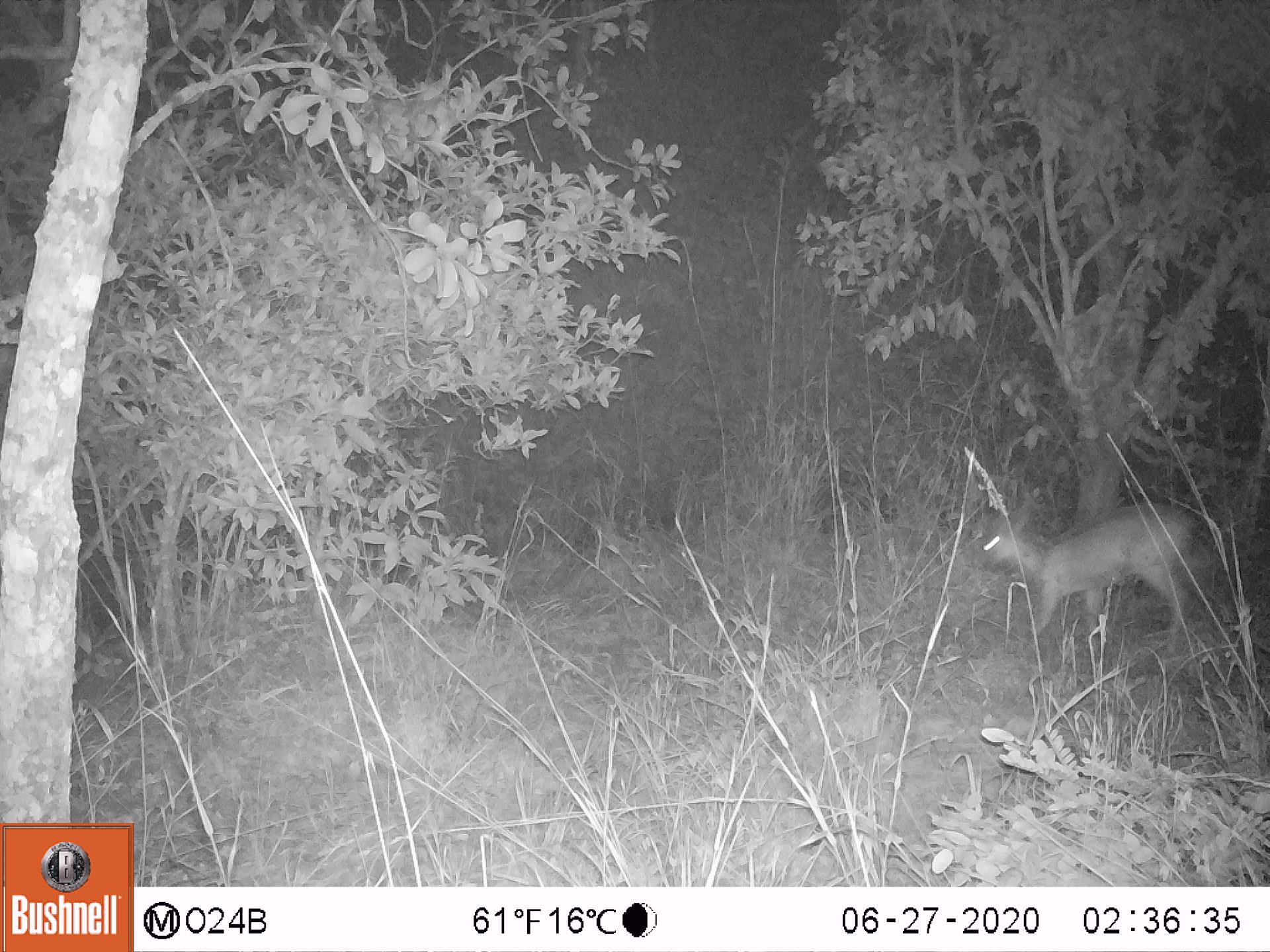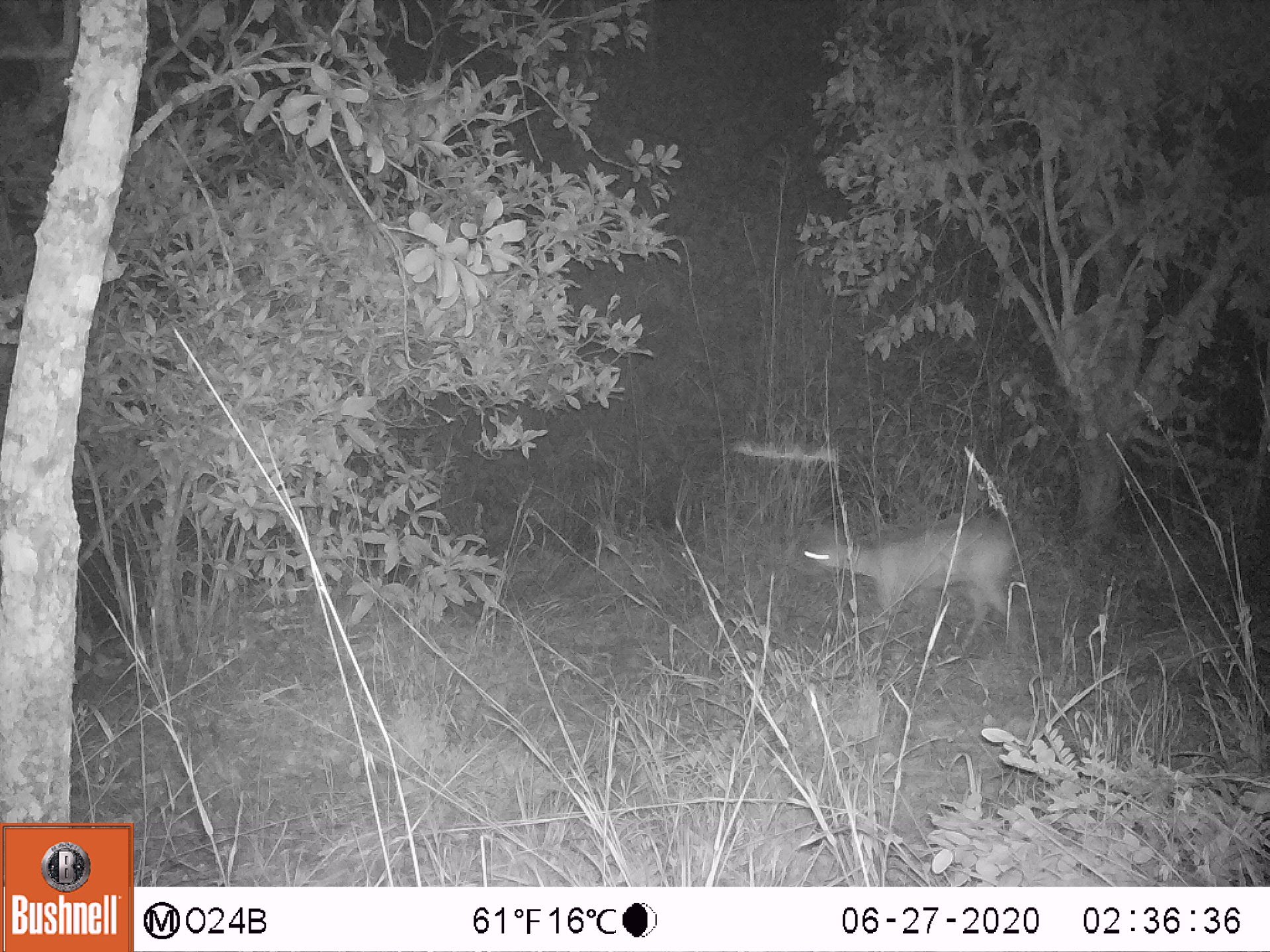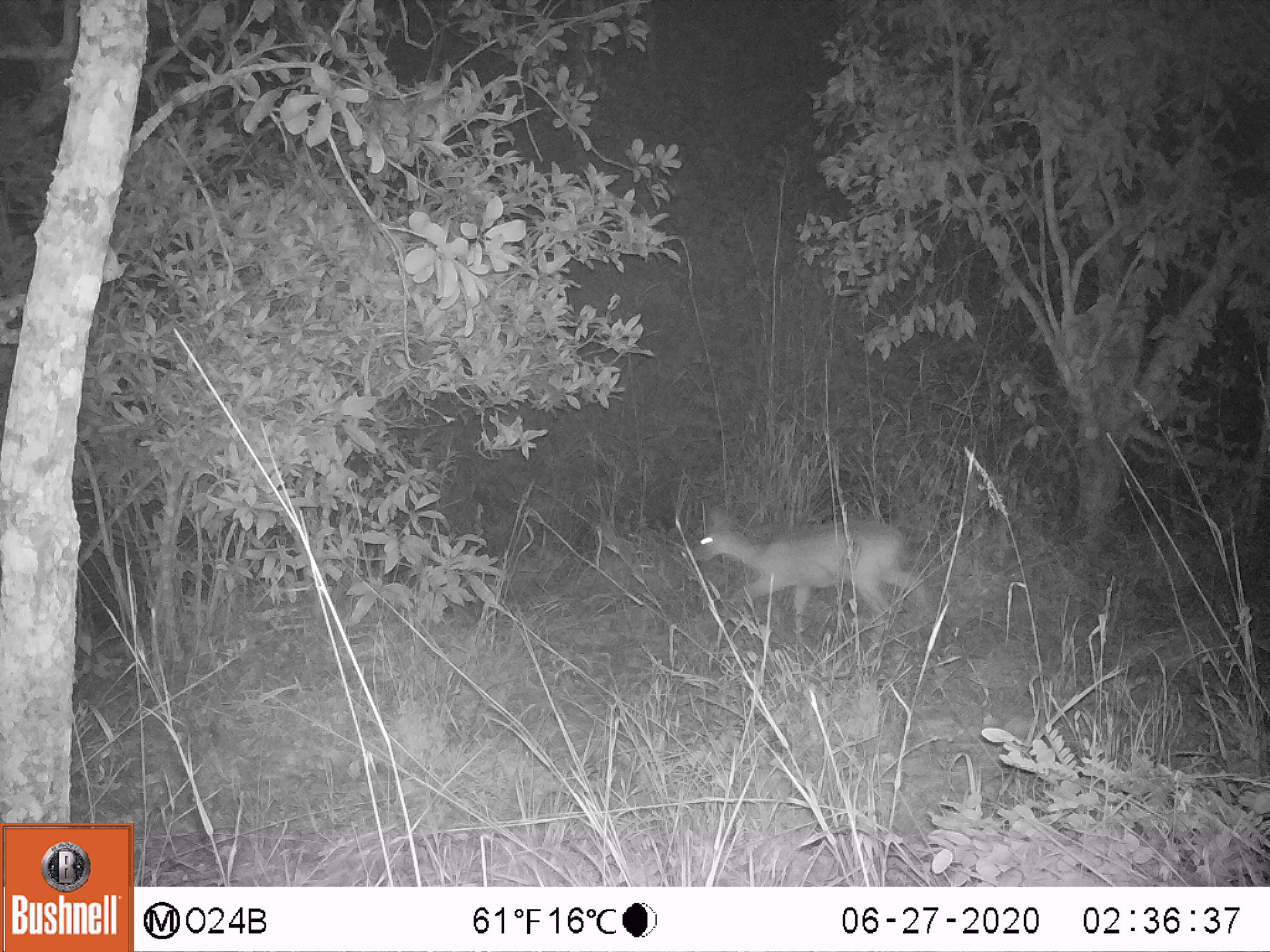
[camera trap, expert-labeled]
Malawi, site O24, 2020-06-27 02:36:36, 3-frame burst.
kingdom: Animalia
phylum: Chordata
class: Mammalia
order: Artiodactyla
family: Bovidae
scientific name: Antilopinae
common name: small antelope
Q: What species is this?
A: Small antelope (Antilopinae).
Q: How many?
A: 1.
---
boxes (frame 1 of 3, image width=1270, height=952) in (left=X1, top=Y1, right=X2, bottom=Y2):
small antelope: (left=971, top=489, right=1216, bottom=682)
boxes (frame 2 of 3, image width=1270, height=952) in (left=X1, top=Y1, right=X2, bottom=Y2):
small antelope: (left=789, top=497, right=1036, bottom=680)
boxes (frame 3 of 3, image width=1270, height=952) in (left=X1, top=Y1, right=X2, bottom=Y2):
small antelope: (left=677, top=503, right=948, bottom=676)